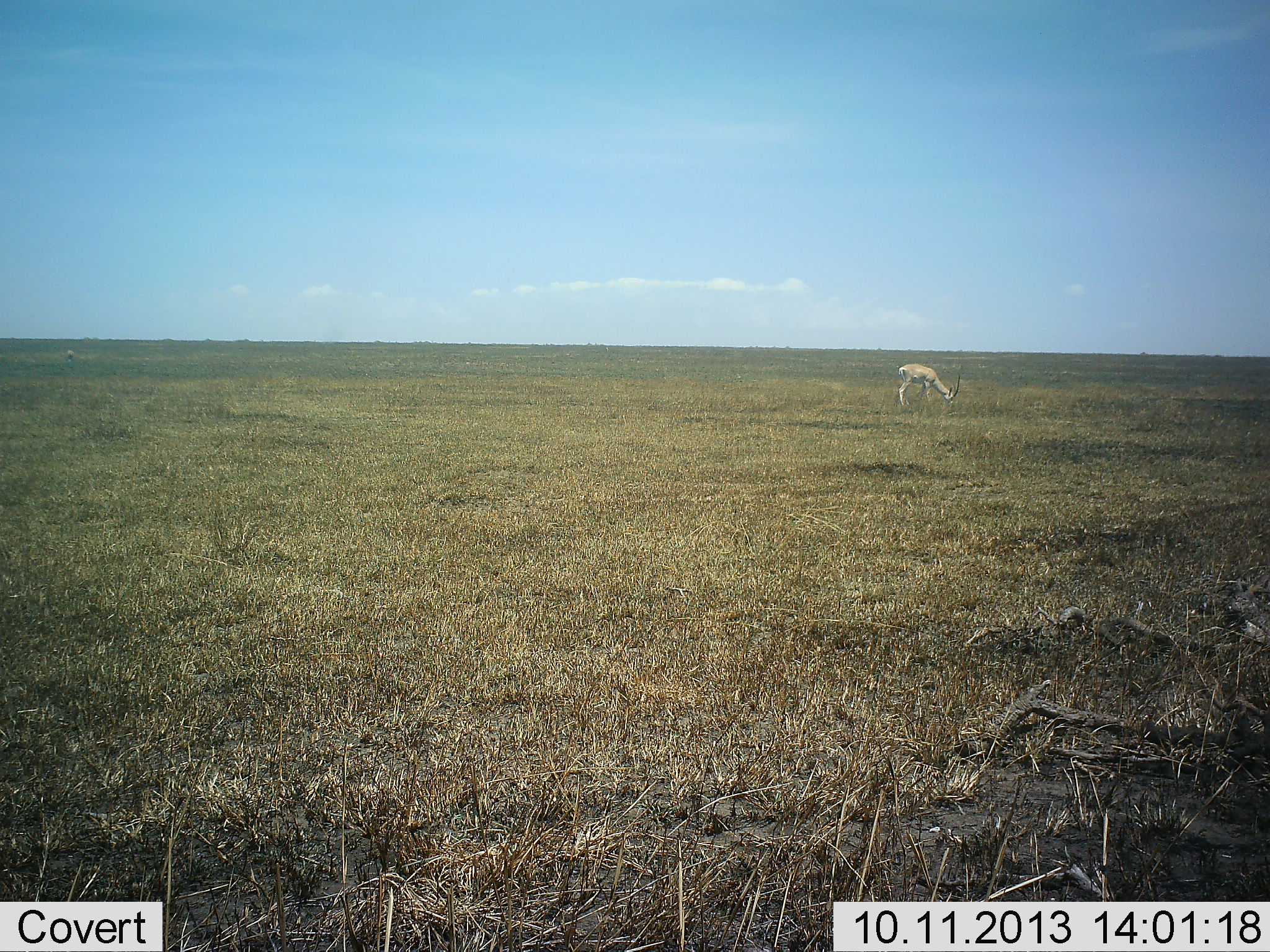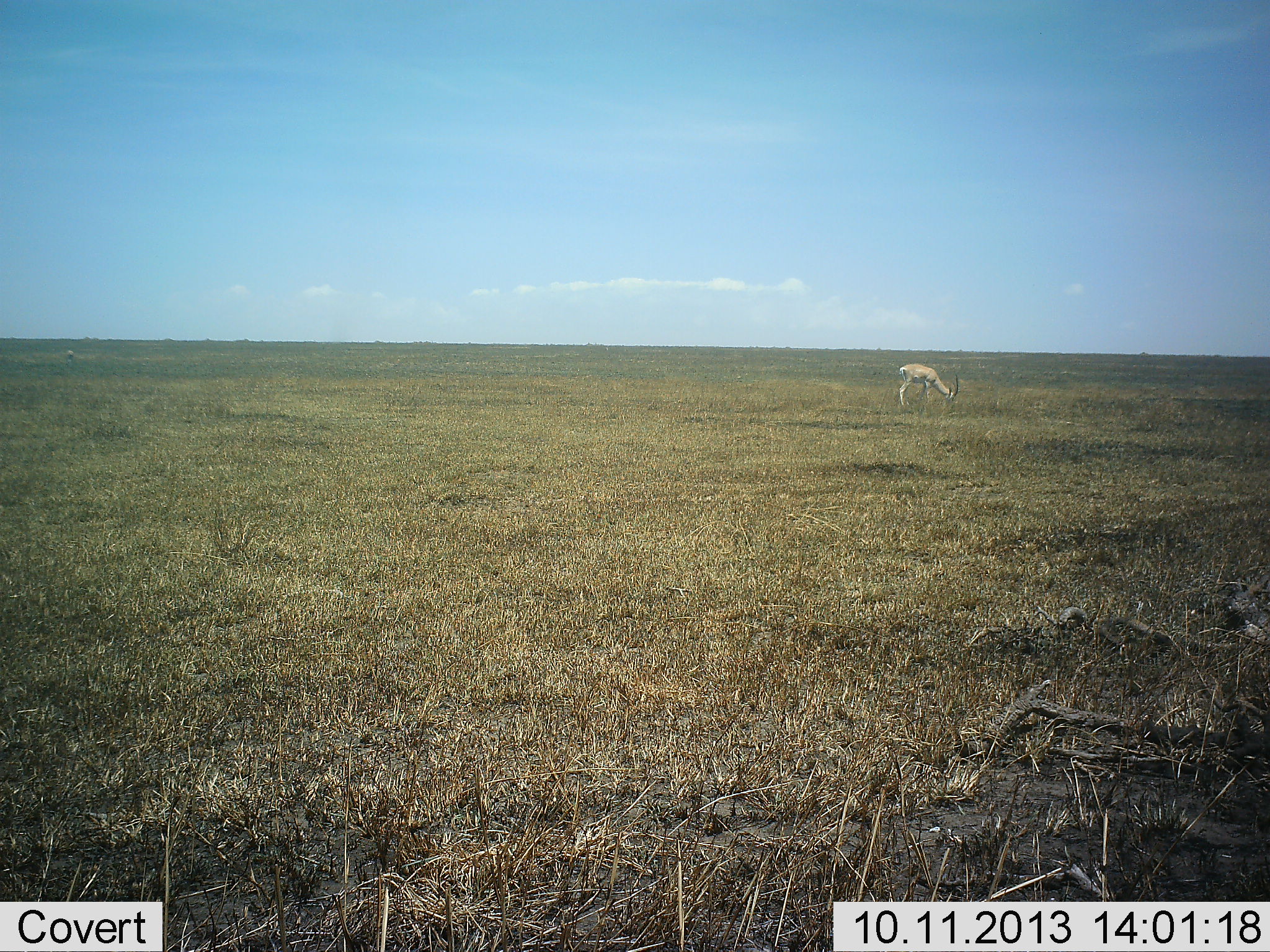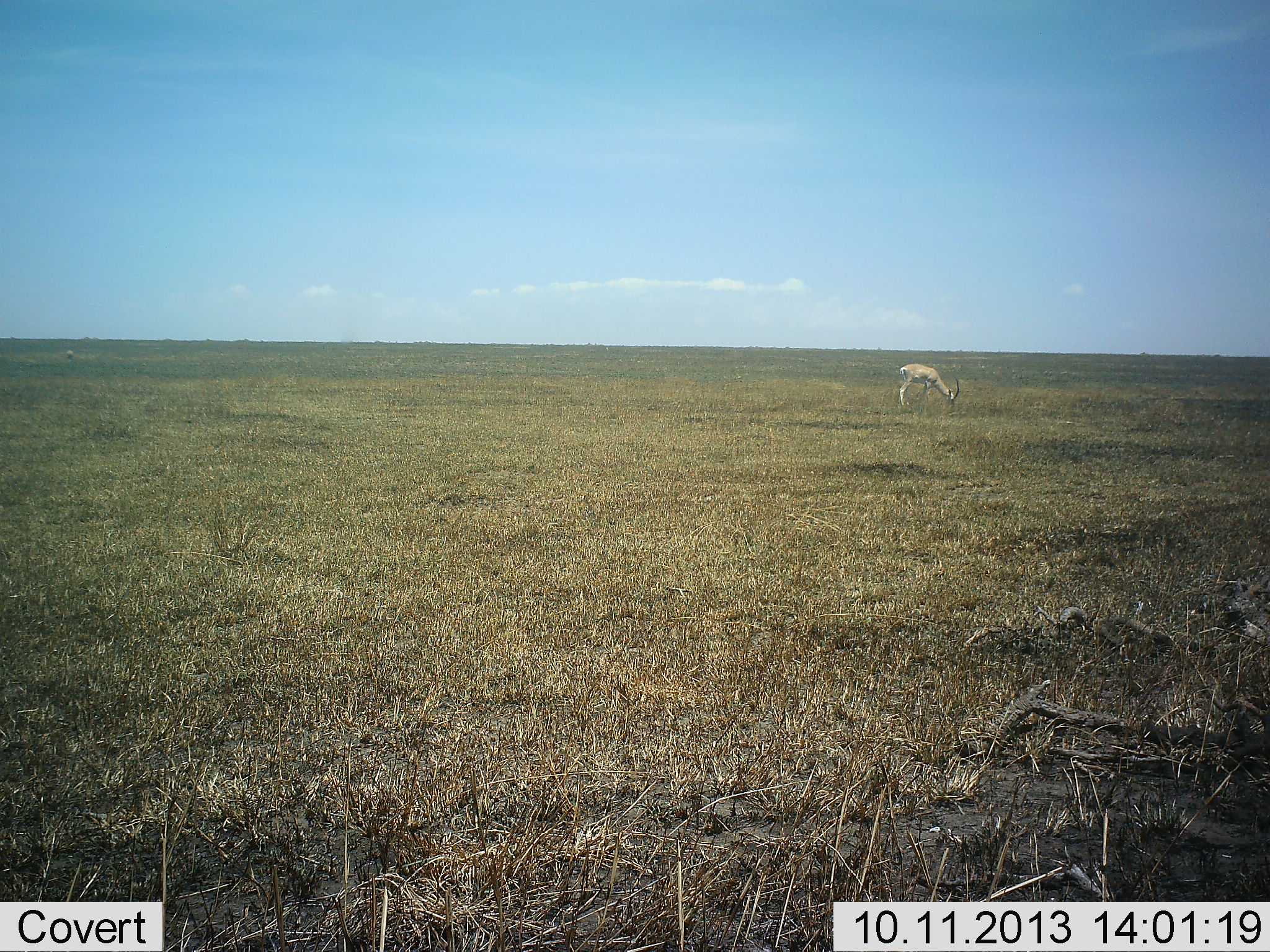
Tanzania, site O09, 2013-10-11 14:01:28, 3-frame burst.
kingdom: Animalia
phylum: Chordata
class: Mammalia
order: Artiodactyla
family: Bovidae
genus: Nanger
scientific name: Nanger granti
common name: grant's gazelle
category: gazellegrants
Gazellegrants (grant's gazelle) (Nanger granti), count 1. Behavior (volunteer vote fractions): standing 41%, resting 0%, moving 0%, interacting 0%. Young present (vote fraction): 0%. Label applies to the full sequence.